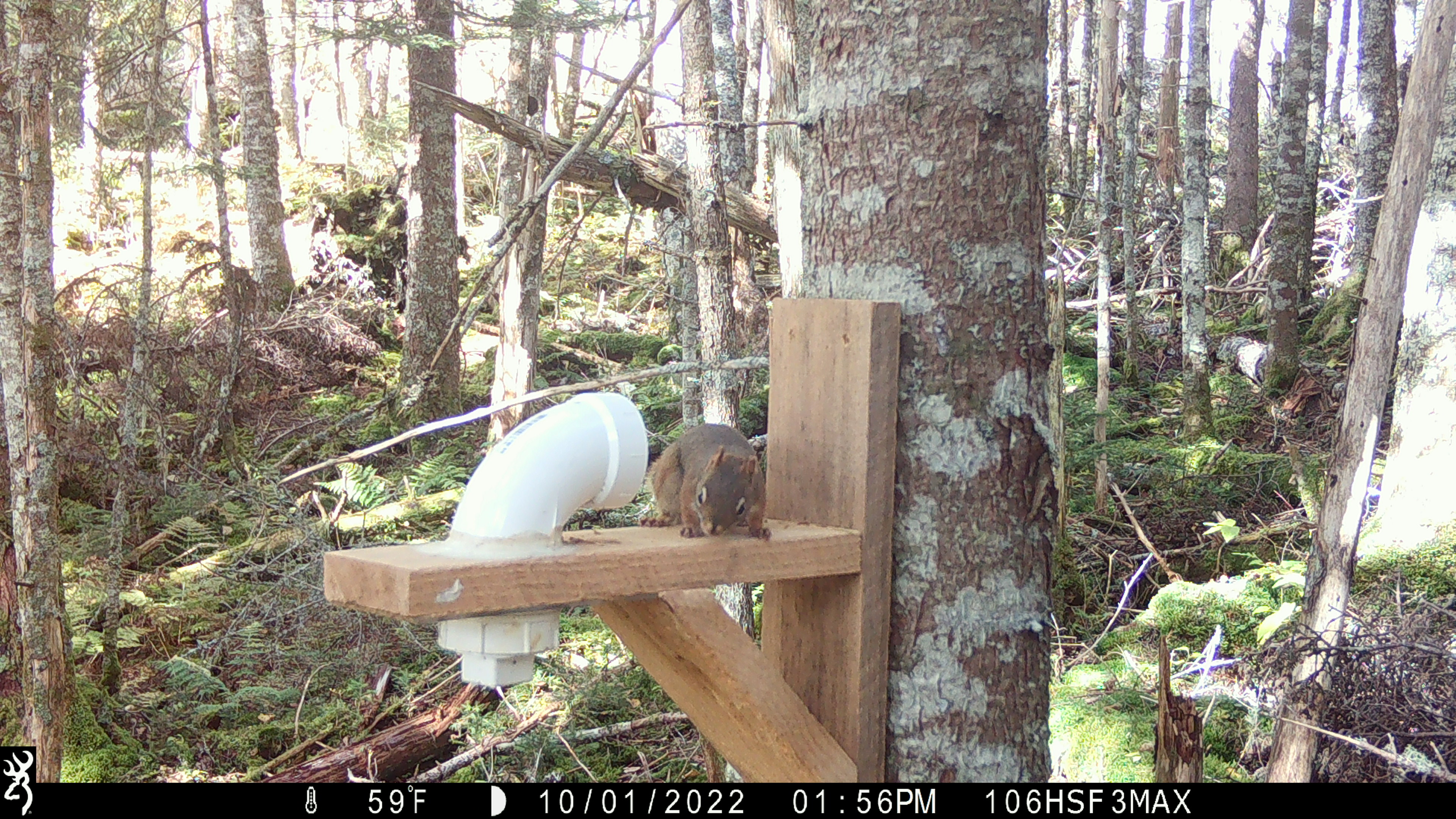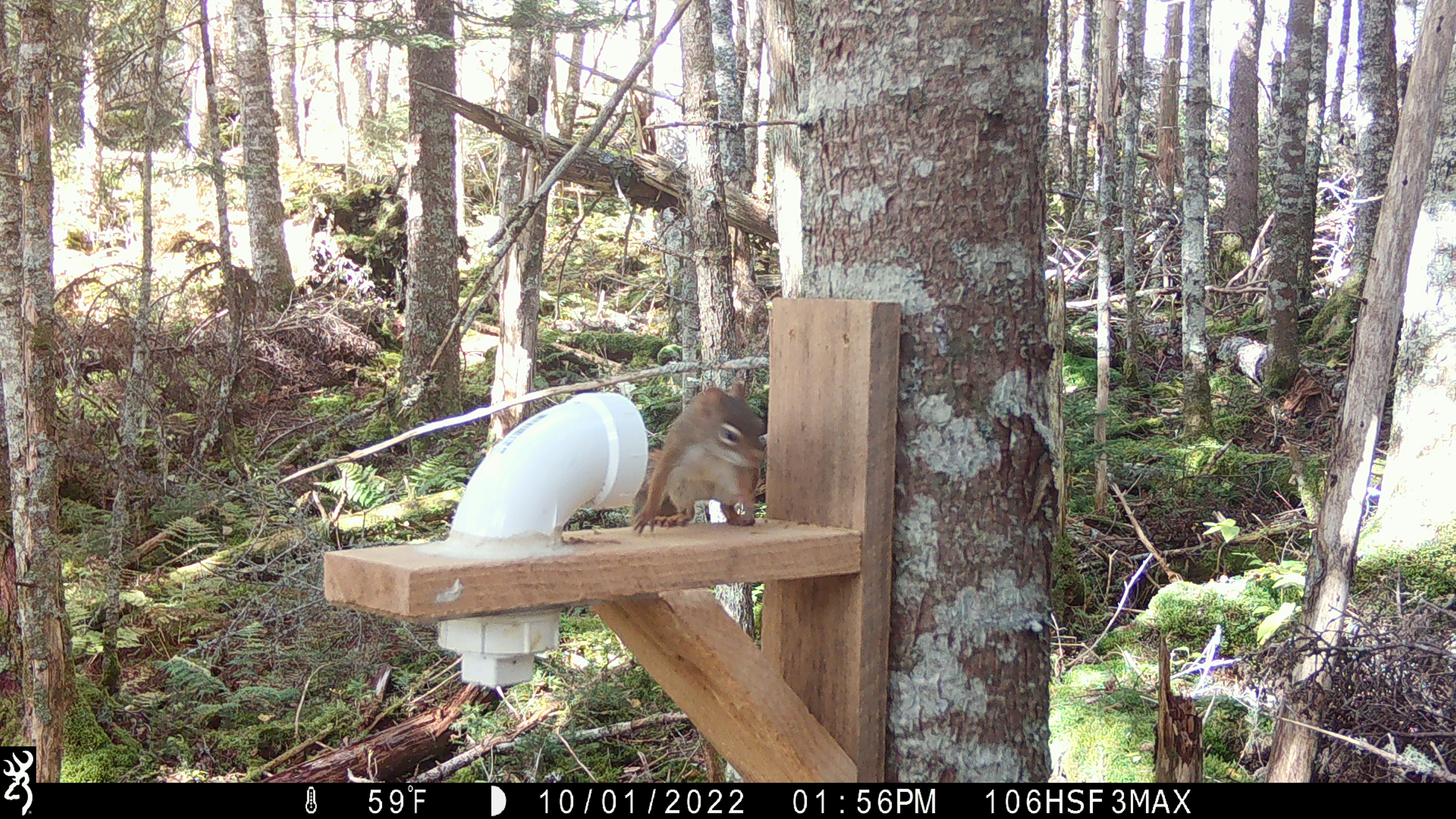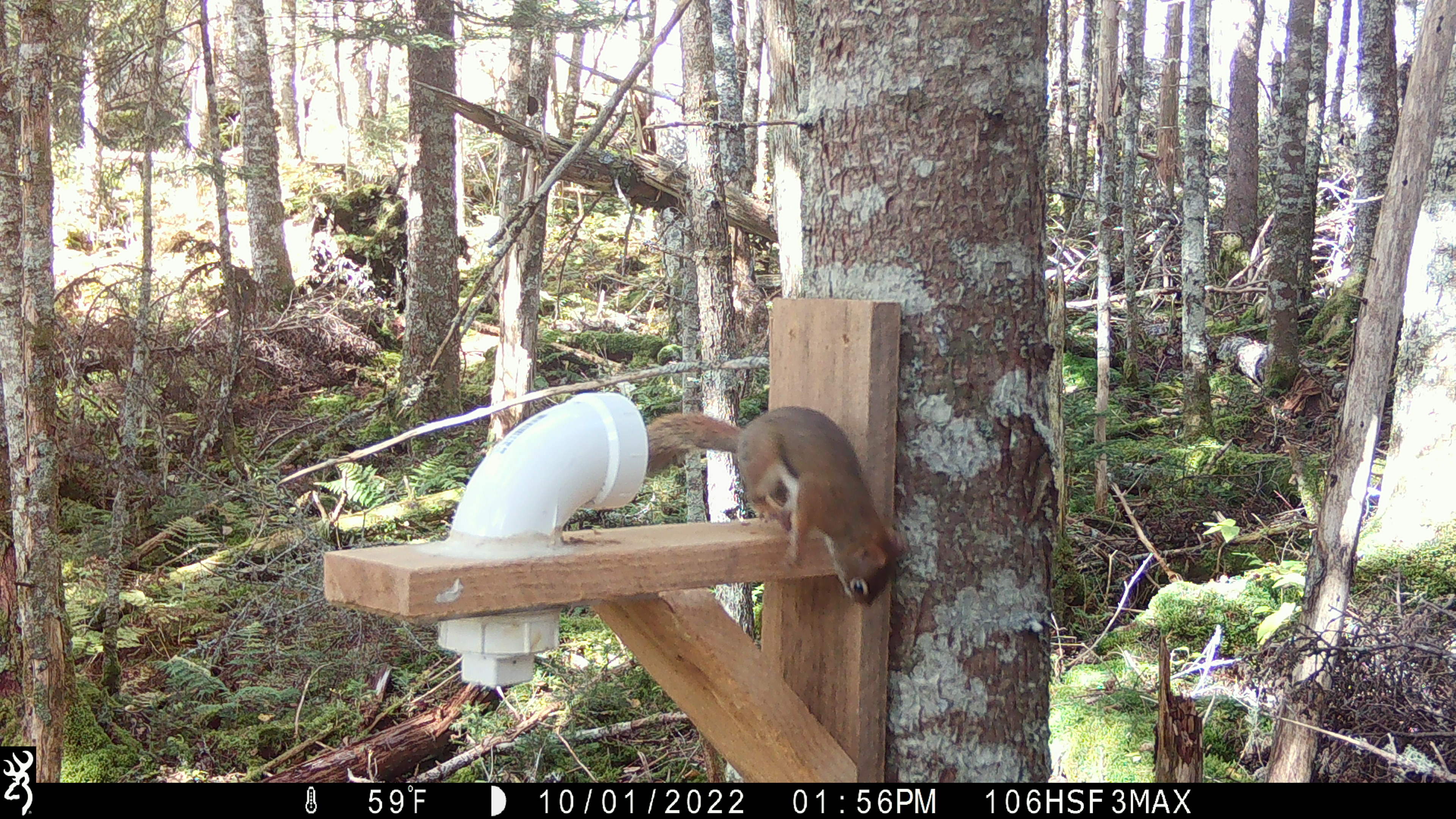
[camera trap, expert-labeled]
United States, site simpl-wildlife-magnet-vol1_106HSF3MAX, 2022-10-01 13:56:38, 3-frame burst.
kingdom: Animalia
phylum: Chordata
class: Mammalia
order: Rodentia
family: Sciuridae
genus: Tamiasciurus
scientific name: Tamiasciurus hudsonicus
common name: red squirrel